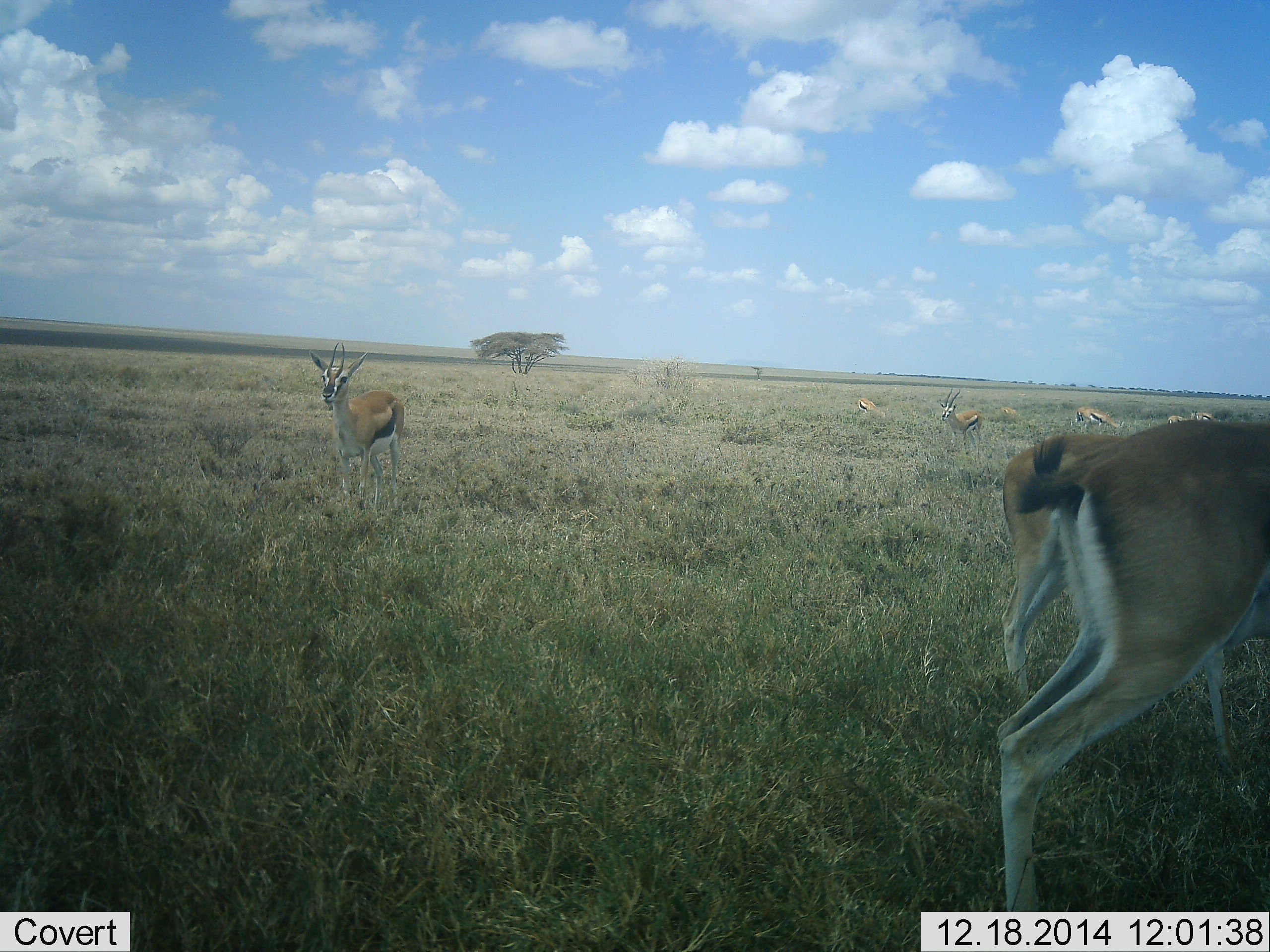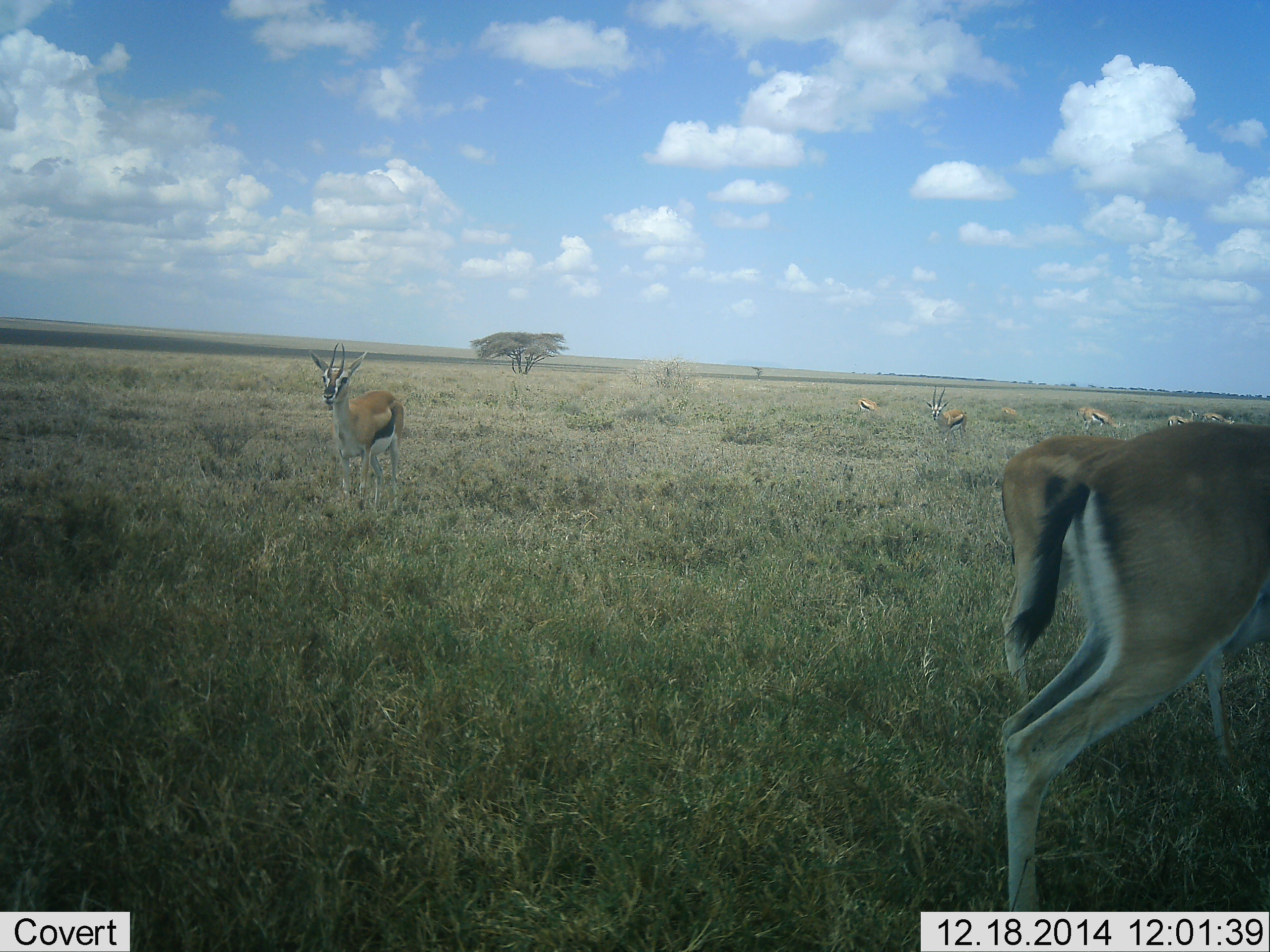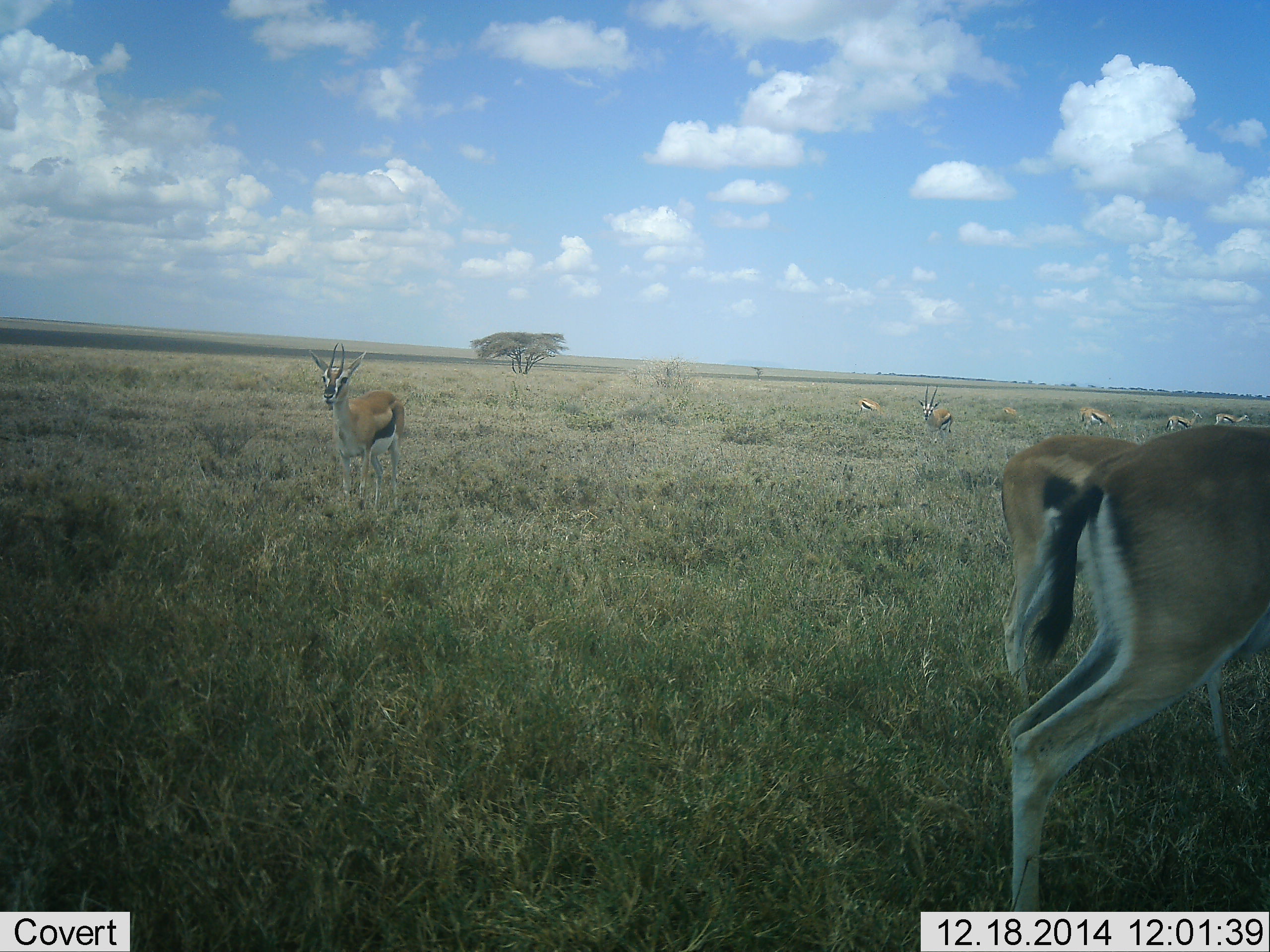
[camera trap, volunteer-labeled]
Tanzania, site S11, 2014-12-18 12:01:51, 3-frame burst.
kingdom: Animalia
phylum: Chordata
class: Mammalia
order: Artiodactyla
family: Bovidae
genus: Eudorcas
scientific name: Eudorcas thomsonii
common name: thomson's gazelle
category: gazellethomsons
Gazellethomsons (thomson's gazelle) (Eudorcas thomsonii), count 7. Behavior (volunteer vote fractions): standing 90%, resting 0%, moving 40%, interacting 0%. Young present (vote fraction): 0%. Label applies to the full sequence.